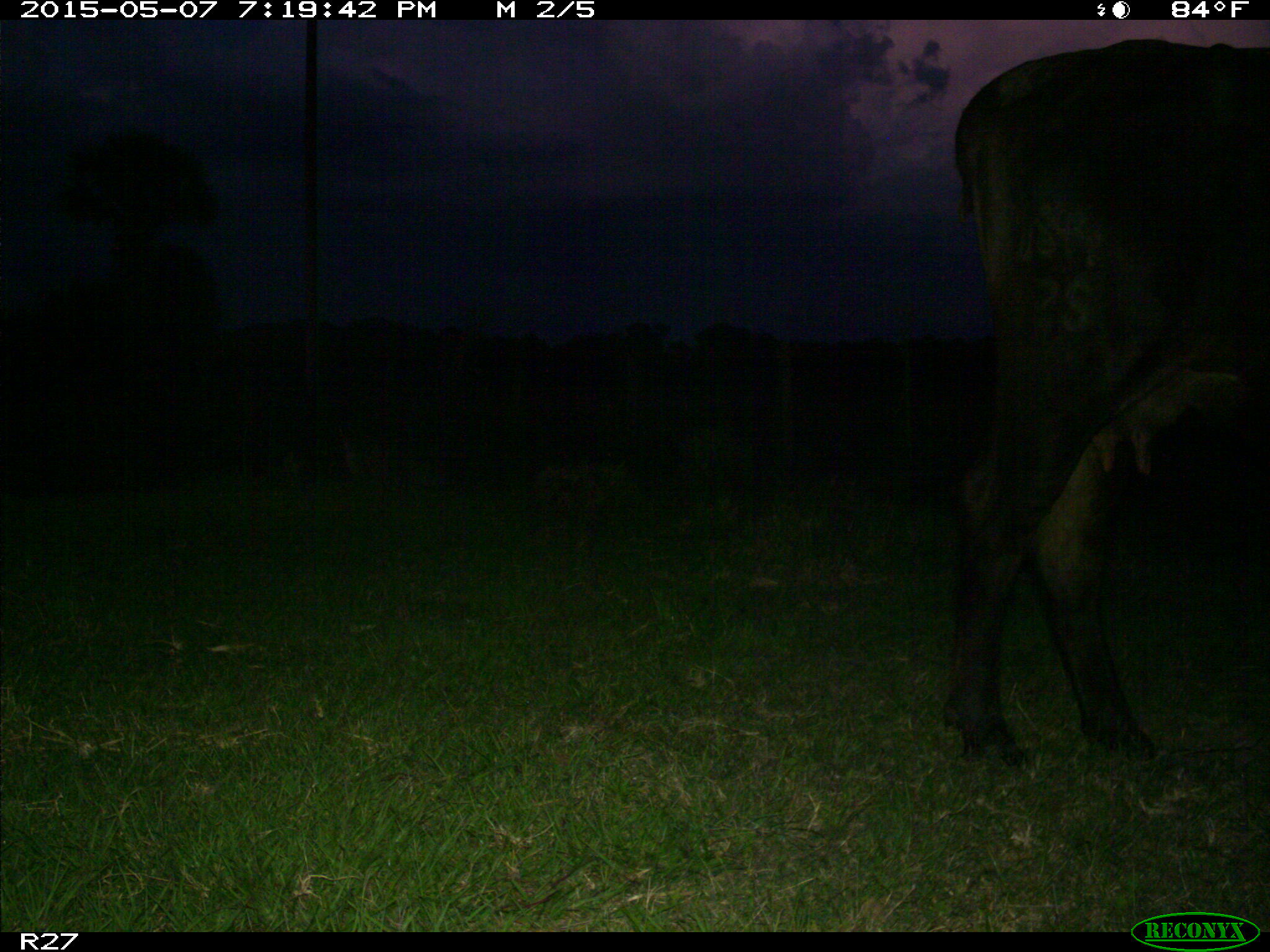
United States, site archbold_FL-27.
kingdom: Animalia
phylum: Chordata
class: Mammalia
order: Artiodactyla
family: Bovidae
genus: Bos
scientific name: Bos taurus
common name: domestic cow